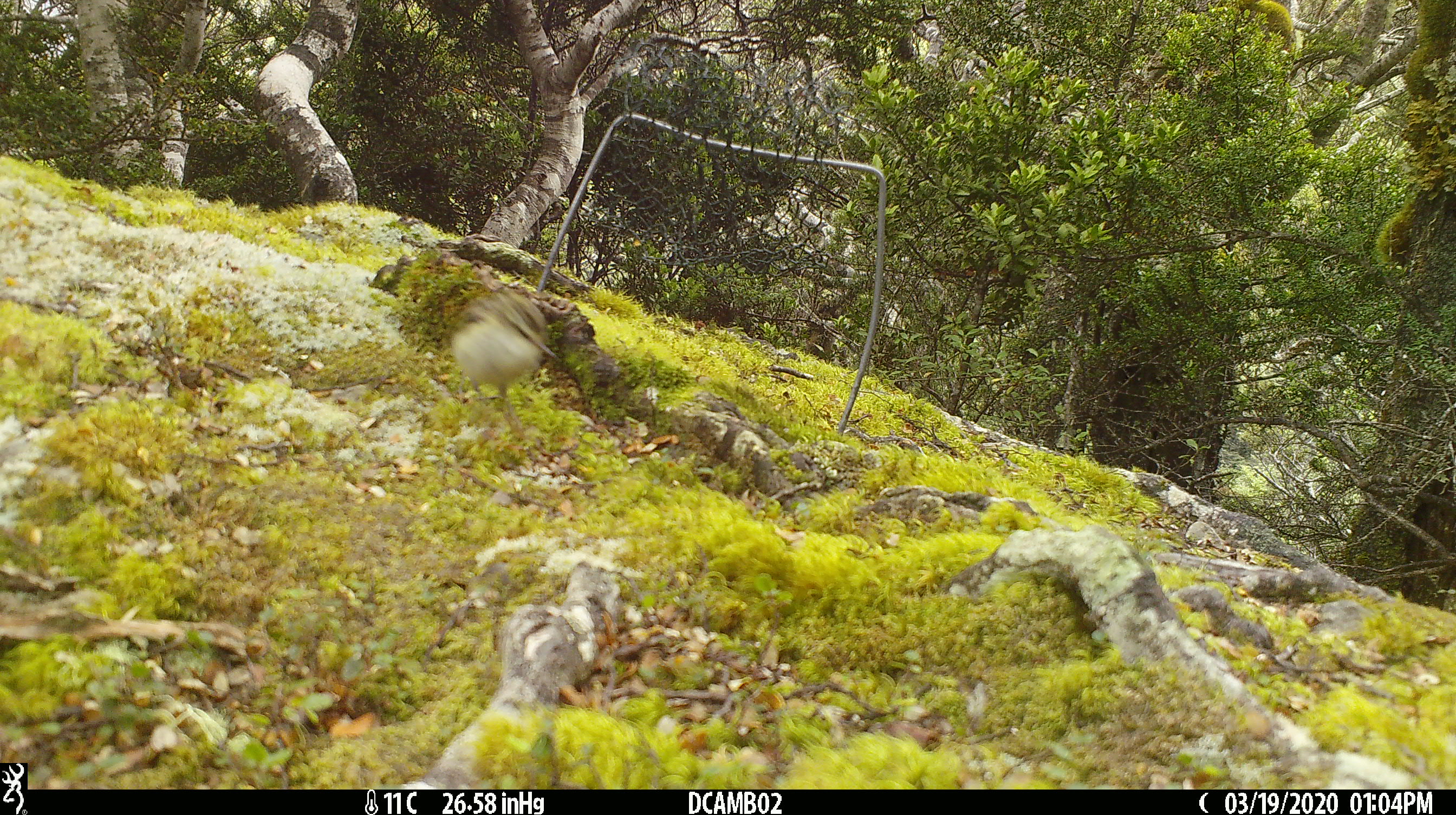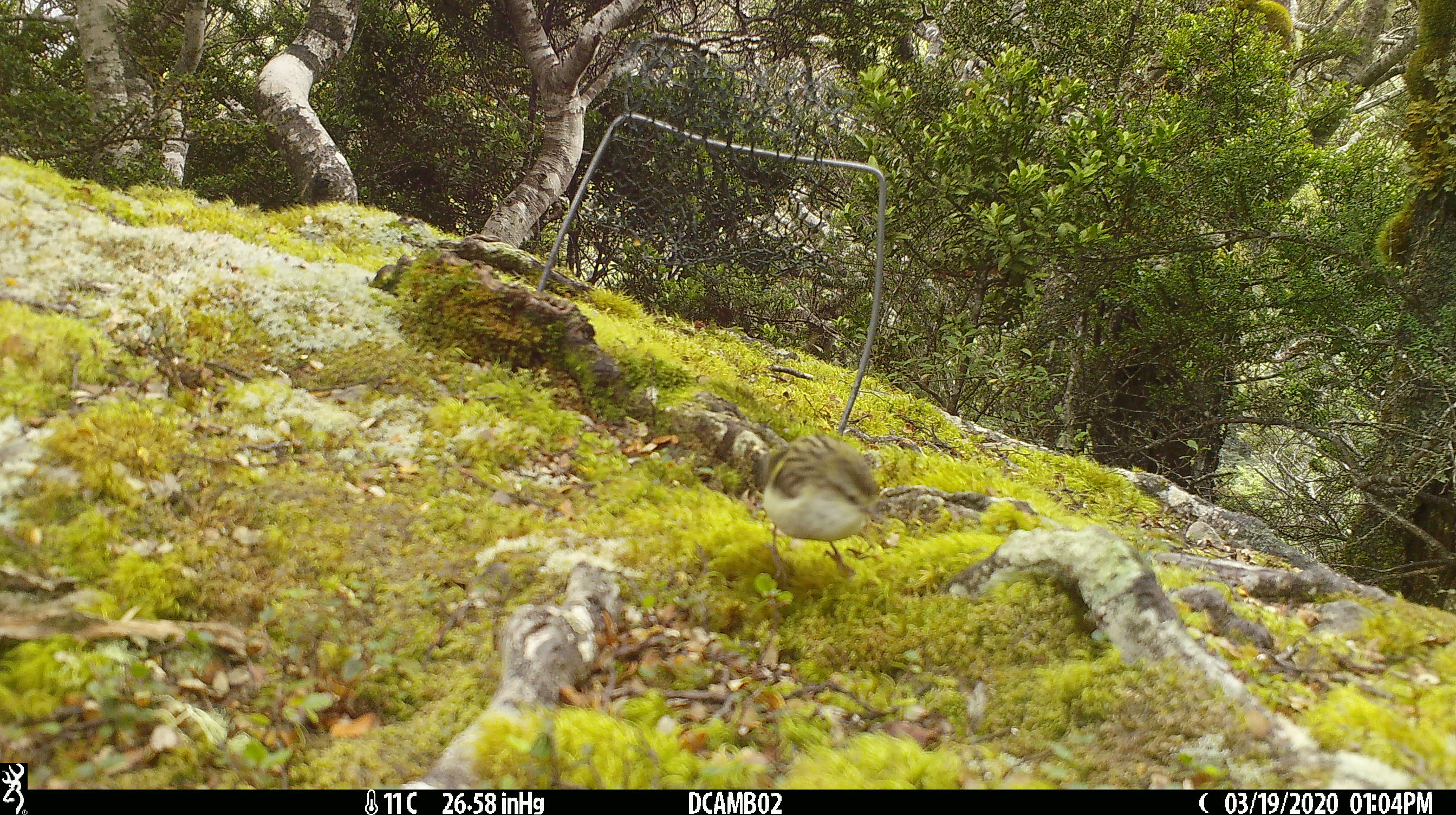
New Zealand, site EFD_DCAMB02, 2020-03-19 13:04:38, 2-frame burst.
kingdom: Animalia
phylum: Chordata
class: Aves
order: Passeriformes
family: Acanthisittidae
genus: Acanthisitta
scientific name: Acanthisitta chloris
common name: rifleman